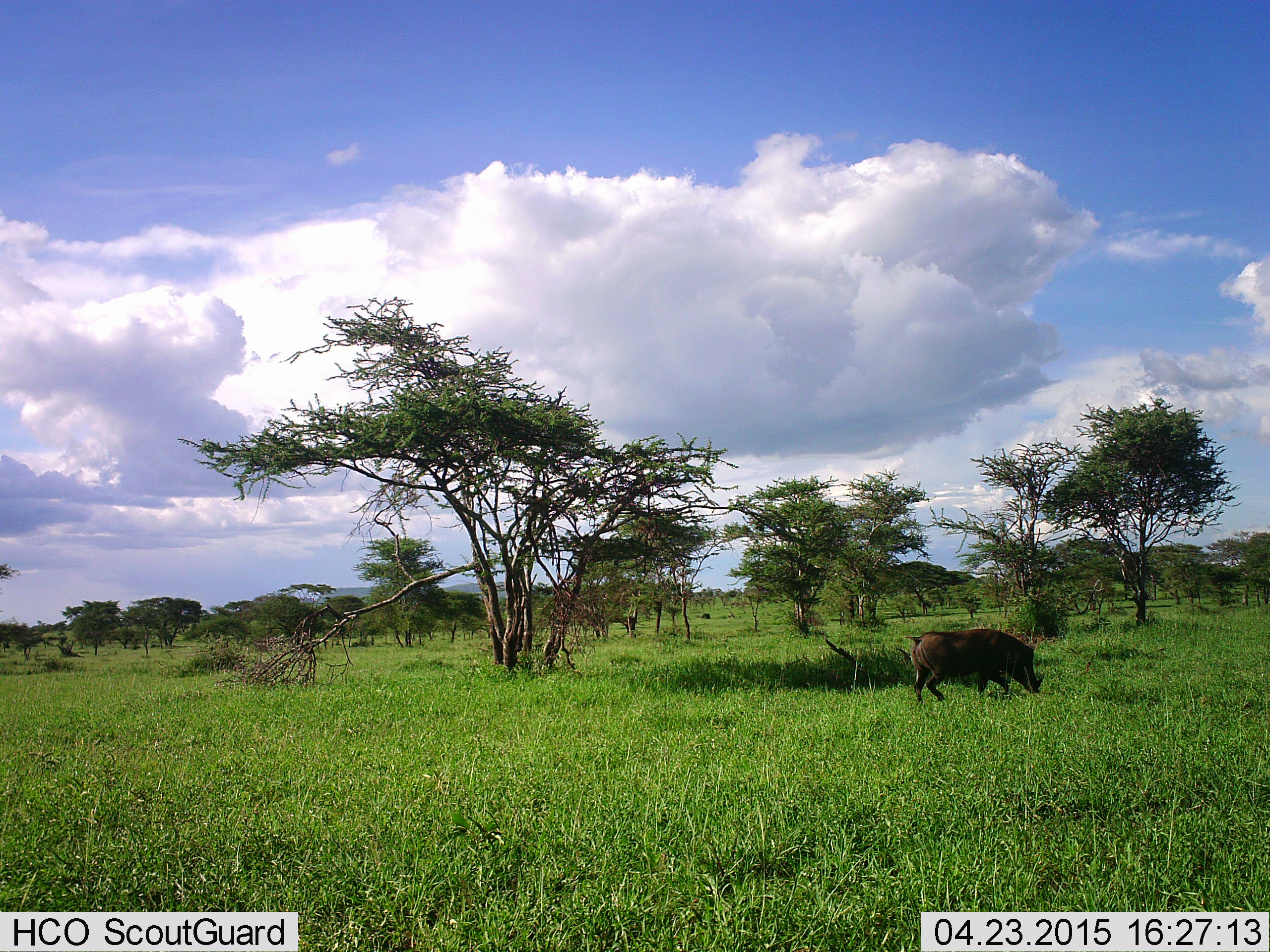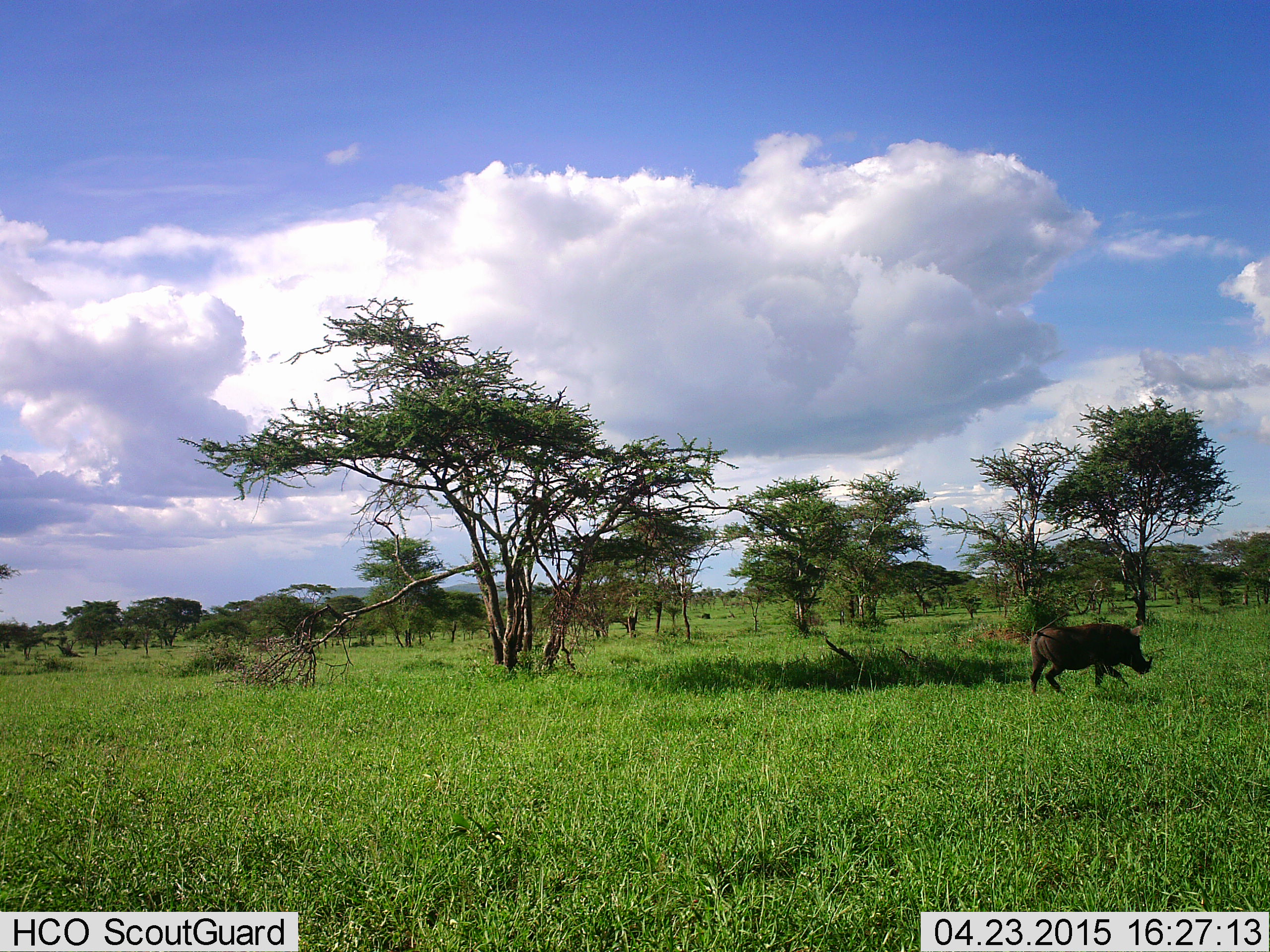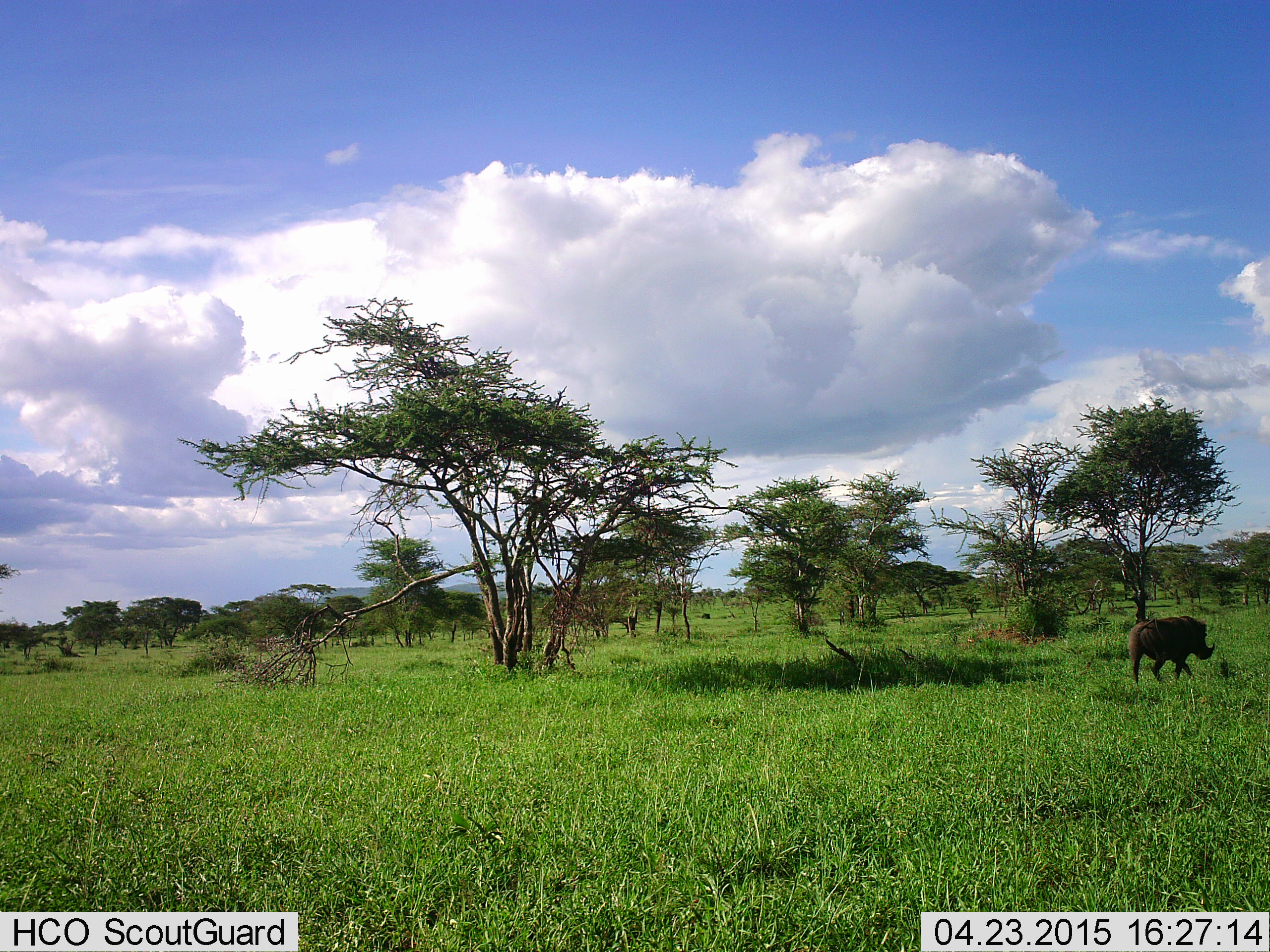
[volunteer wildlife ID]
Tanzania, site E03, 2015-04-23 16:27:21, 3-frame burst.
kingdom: Animalia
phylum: Chordata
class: Mammalia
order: Artiodactyla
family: Suidae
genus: Phacochoerus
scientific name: Phacochoerus africanus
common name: warthog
Warthog (Phacochoerus africanus), count 1. Behavior (volunteer vote fractions): standing 10%, resting 0%, moving 90%, interacting 0%. Young present (vote fraction): 0%. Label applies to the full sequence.